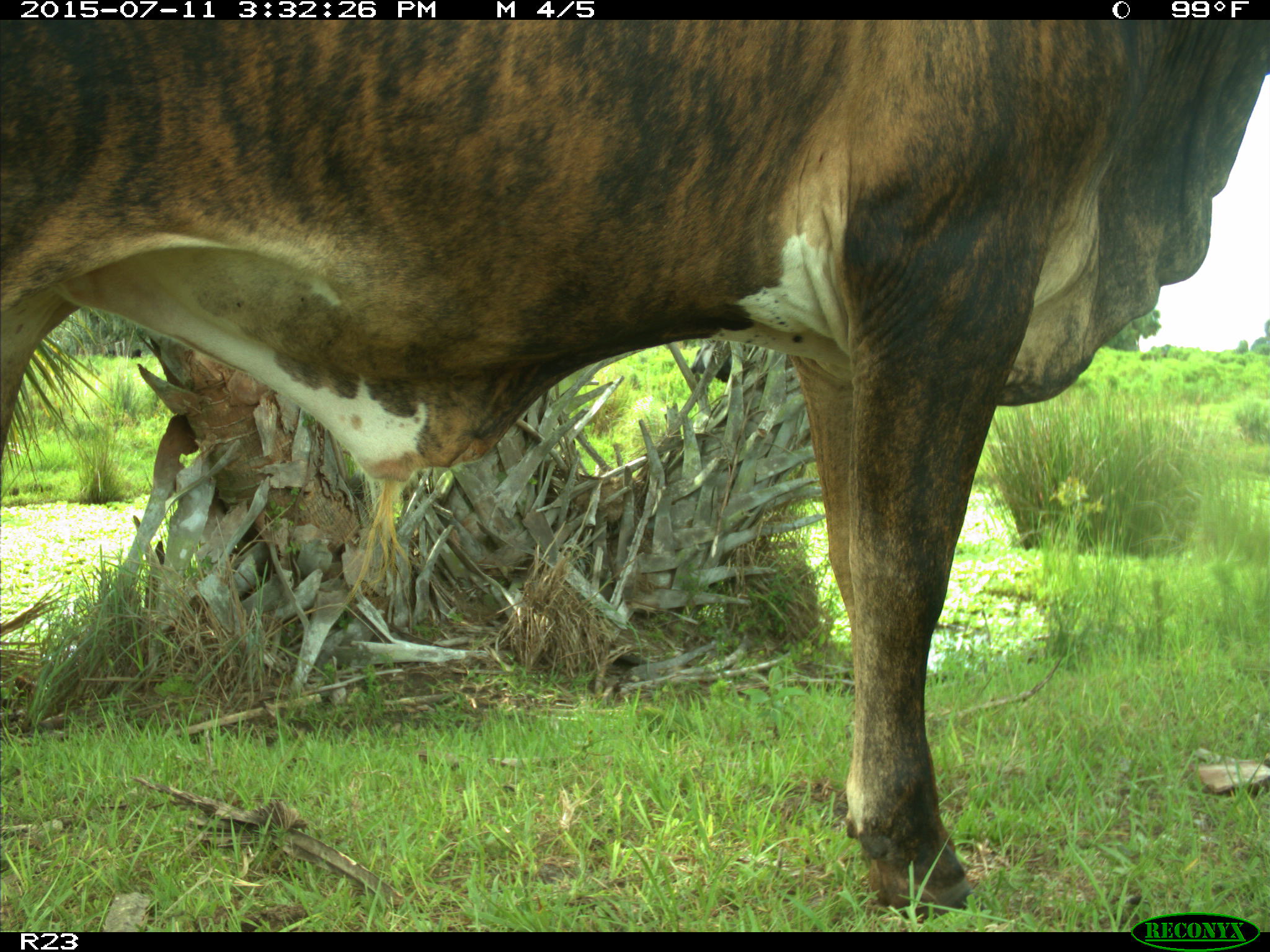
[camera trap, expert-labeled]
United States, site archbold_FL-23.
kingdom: Animalia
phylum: Chordata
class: Mammalia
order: Artiodactyla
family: Bovidae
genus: Bos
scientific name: Bos taurus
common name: domestic cow